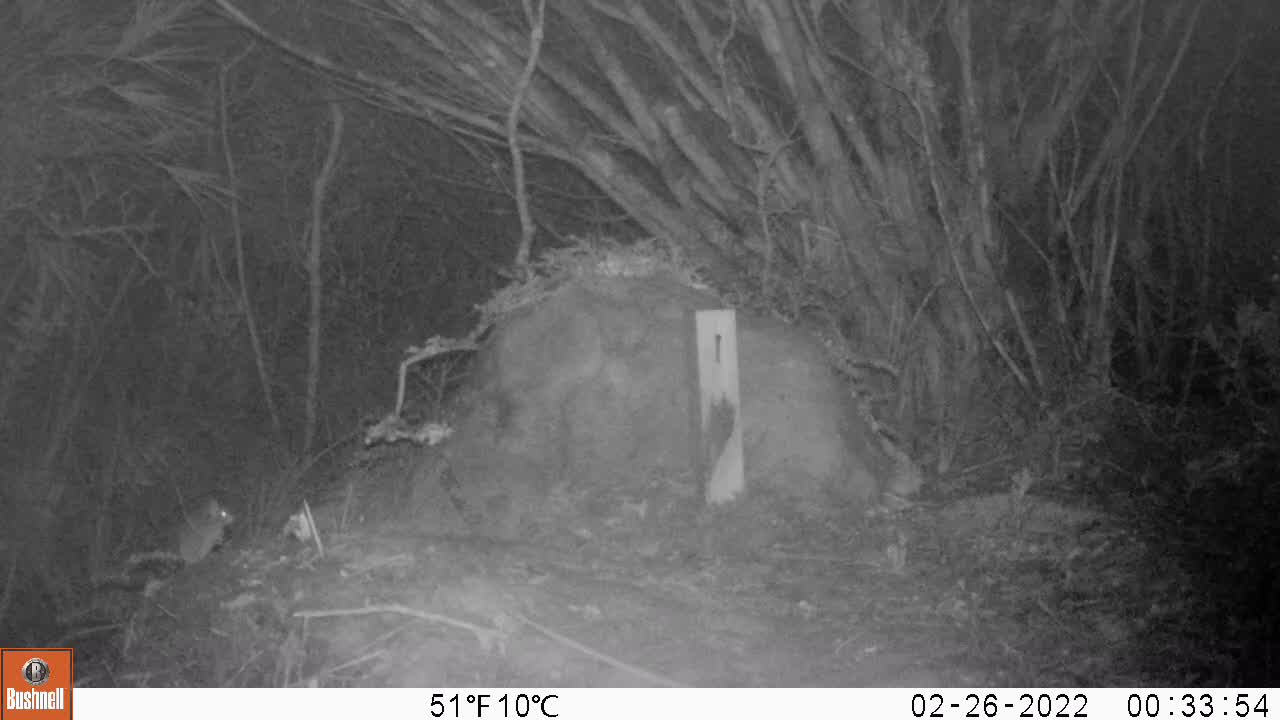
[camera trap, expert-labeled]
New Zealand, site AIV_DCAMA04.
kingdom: Animalia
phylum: Chordata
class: Mammalia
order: Rodentia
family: Muridae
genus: Mus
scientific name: Mus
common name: mouse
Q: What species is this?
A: Mouse (Mus).